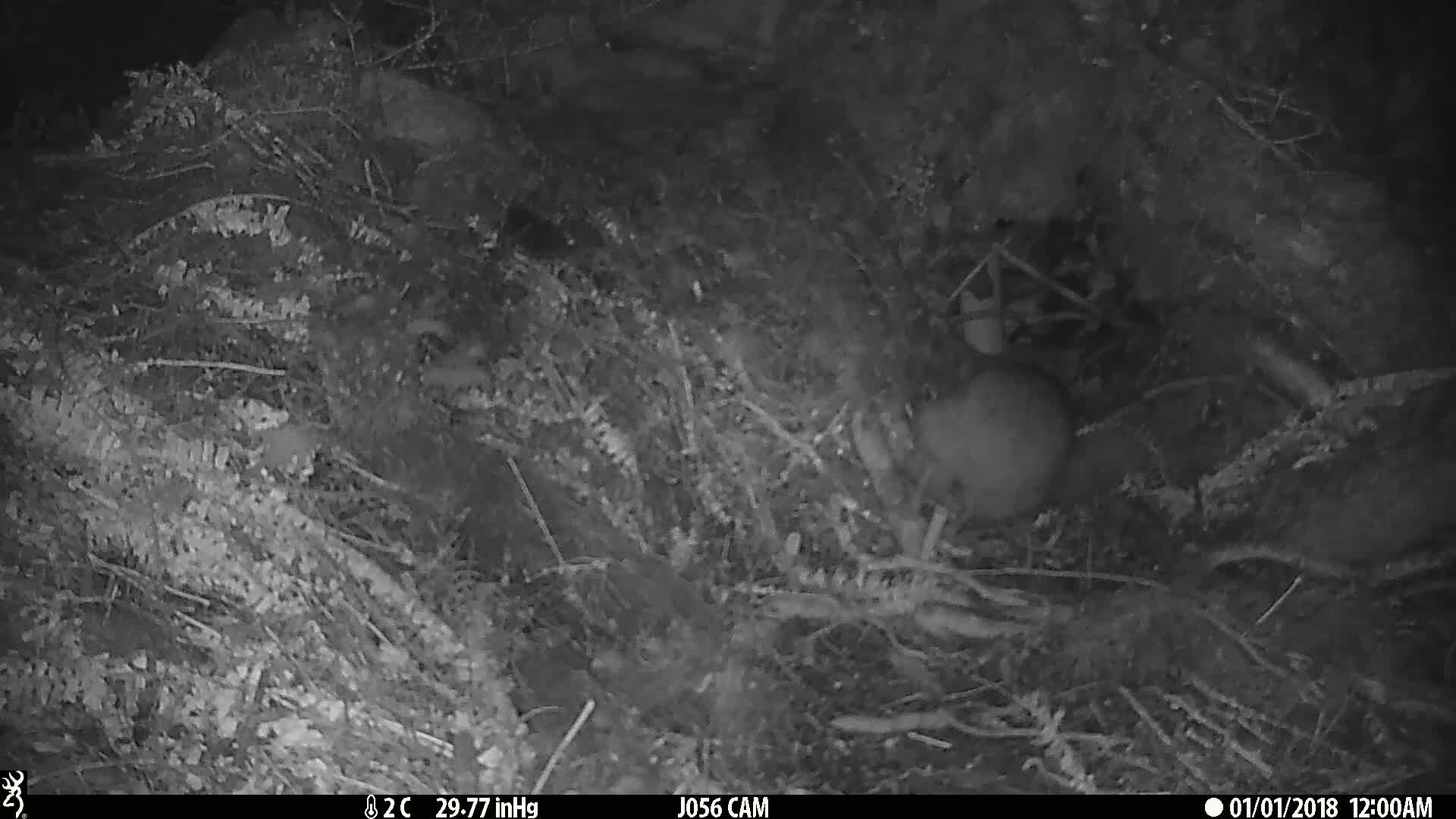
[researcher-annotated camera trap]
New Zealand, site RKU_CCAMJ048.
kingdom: Animalia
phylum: Chordata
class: Aves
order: Apterygiformes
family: Apterygidae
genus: Apteryx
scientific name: Apteryx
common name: kiwi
Kiwi (Apteryx).